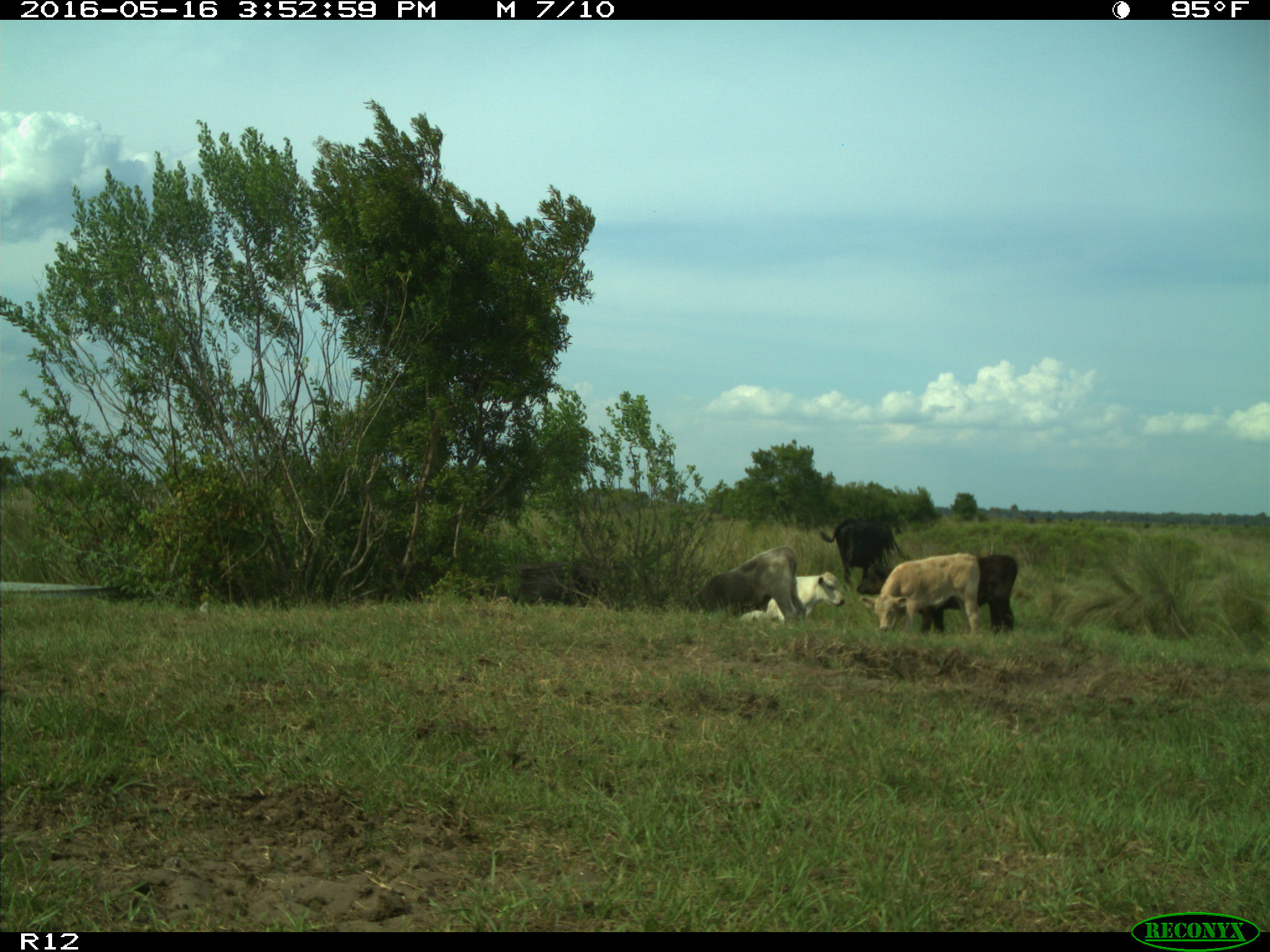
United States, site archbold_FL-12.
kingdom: Animalia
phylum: Chordata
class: Mammalia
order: Artiodactyla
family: Bovidae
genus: Bos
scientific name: Bos taurus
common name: domestic cow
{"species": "Bos taurus (domestic cow)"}